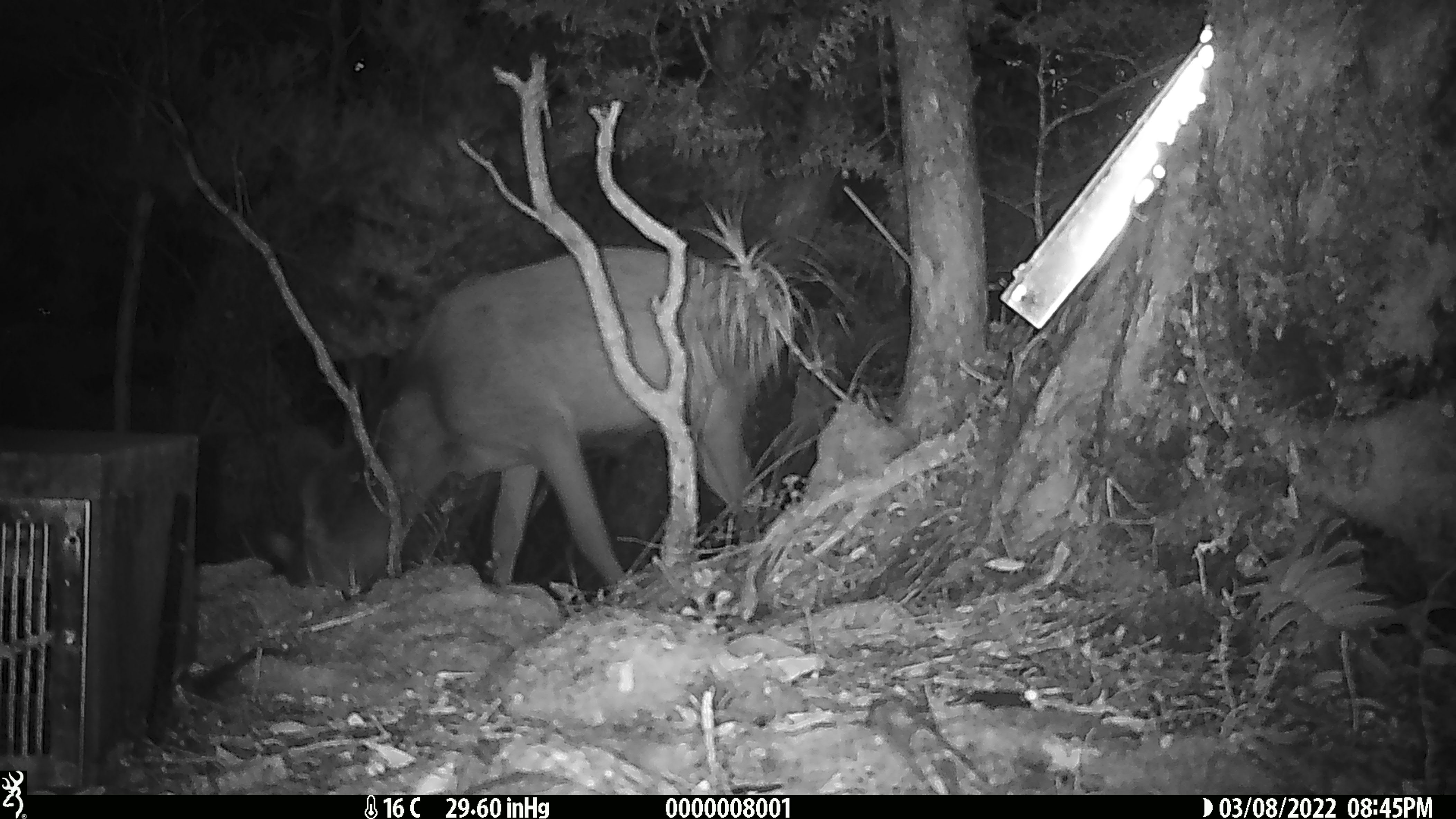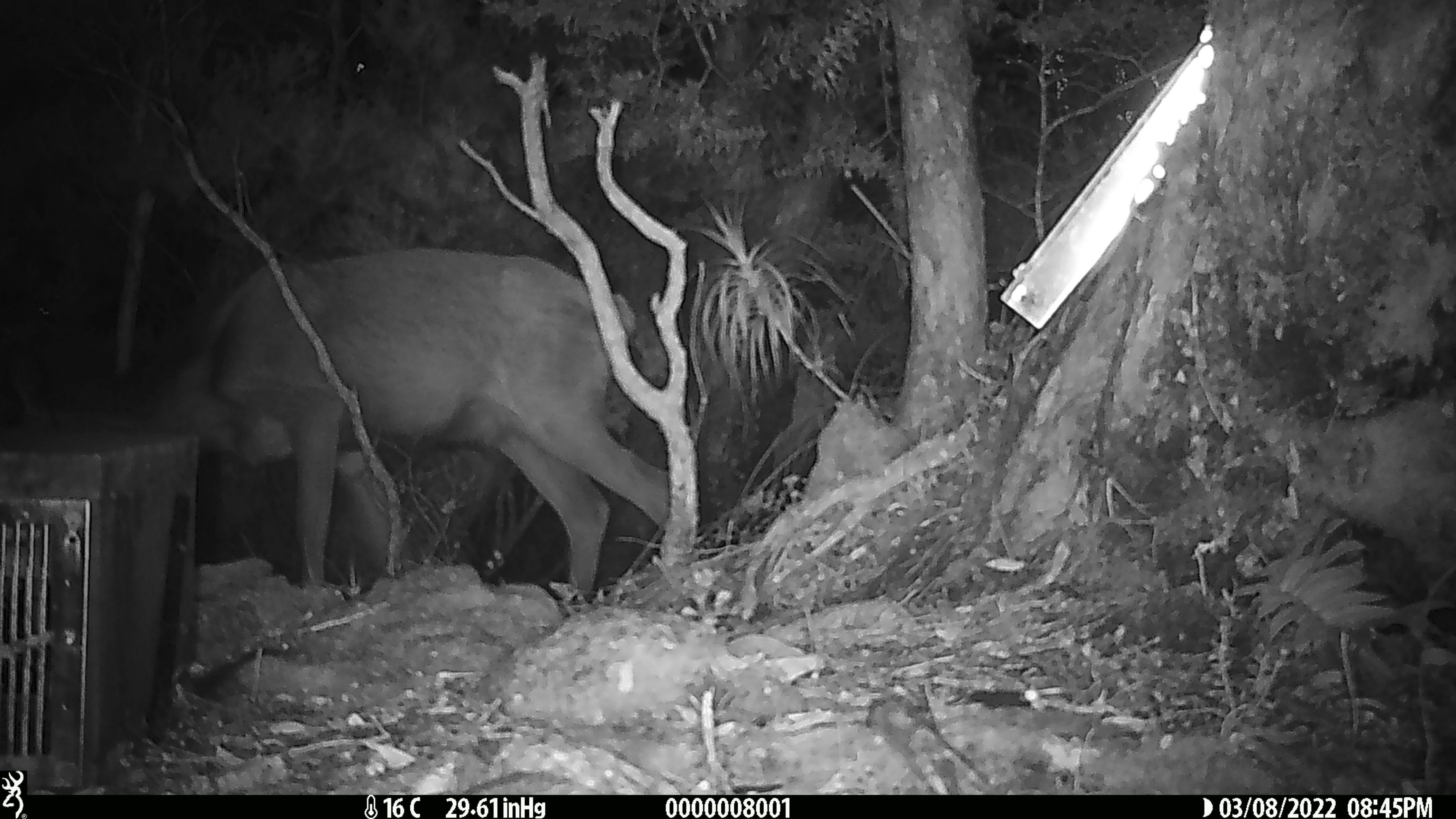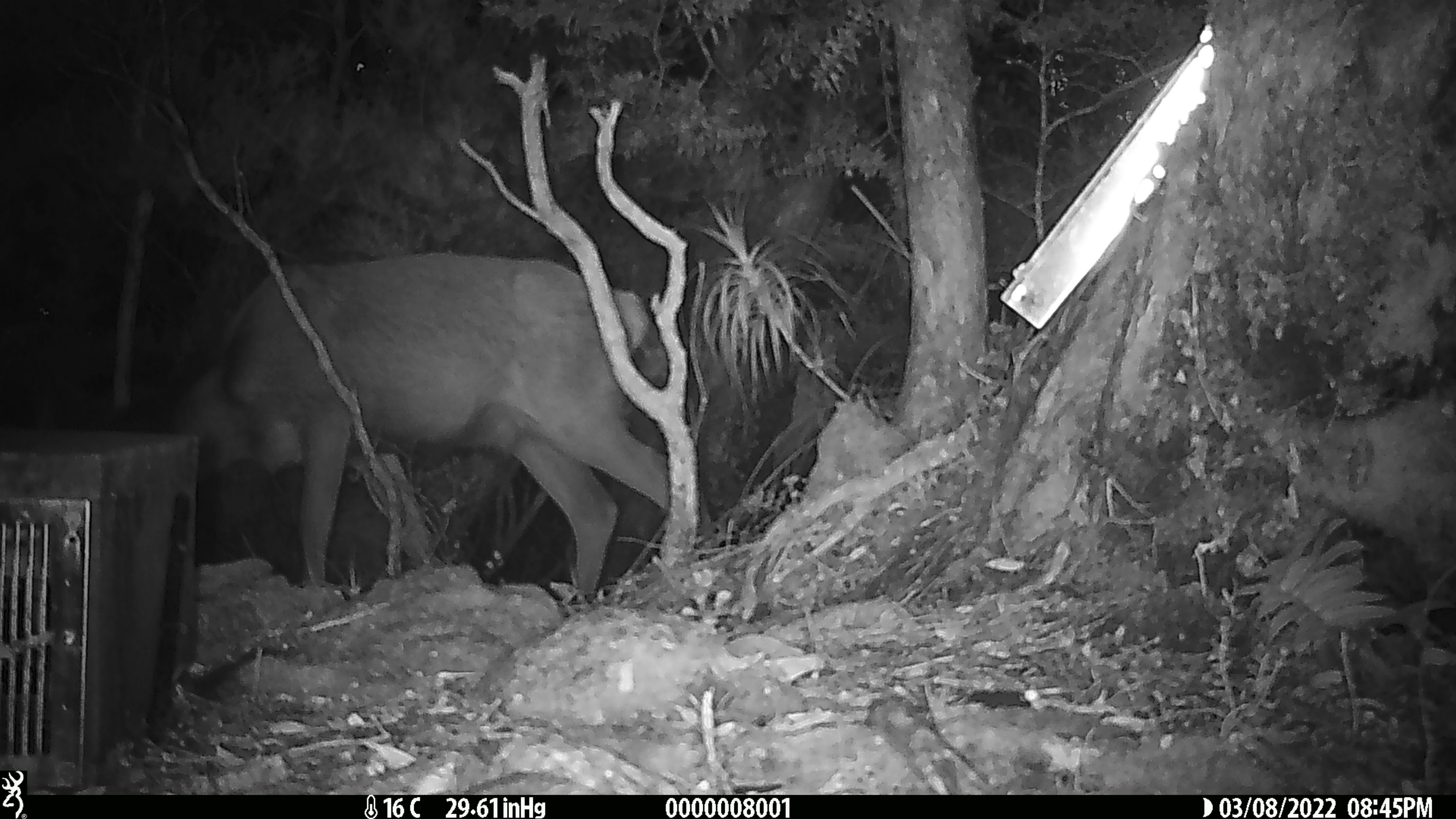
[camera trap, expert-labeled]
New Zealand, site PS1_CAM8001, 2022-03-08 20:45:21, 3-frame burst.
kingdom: Animalia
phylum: Chordata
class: Mammalia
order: Artiodactyla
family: Cervidae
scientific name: Cervidae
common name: deer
Deer (Cervidae).